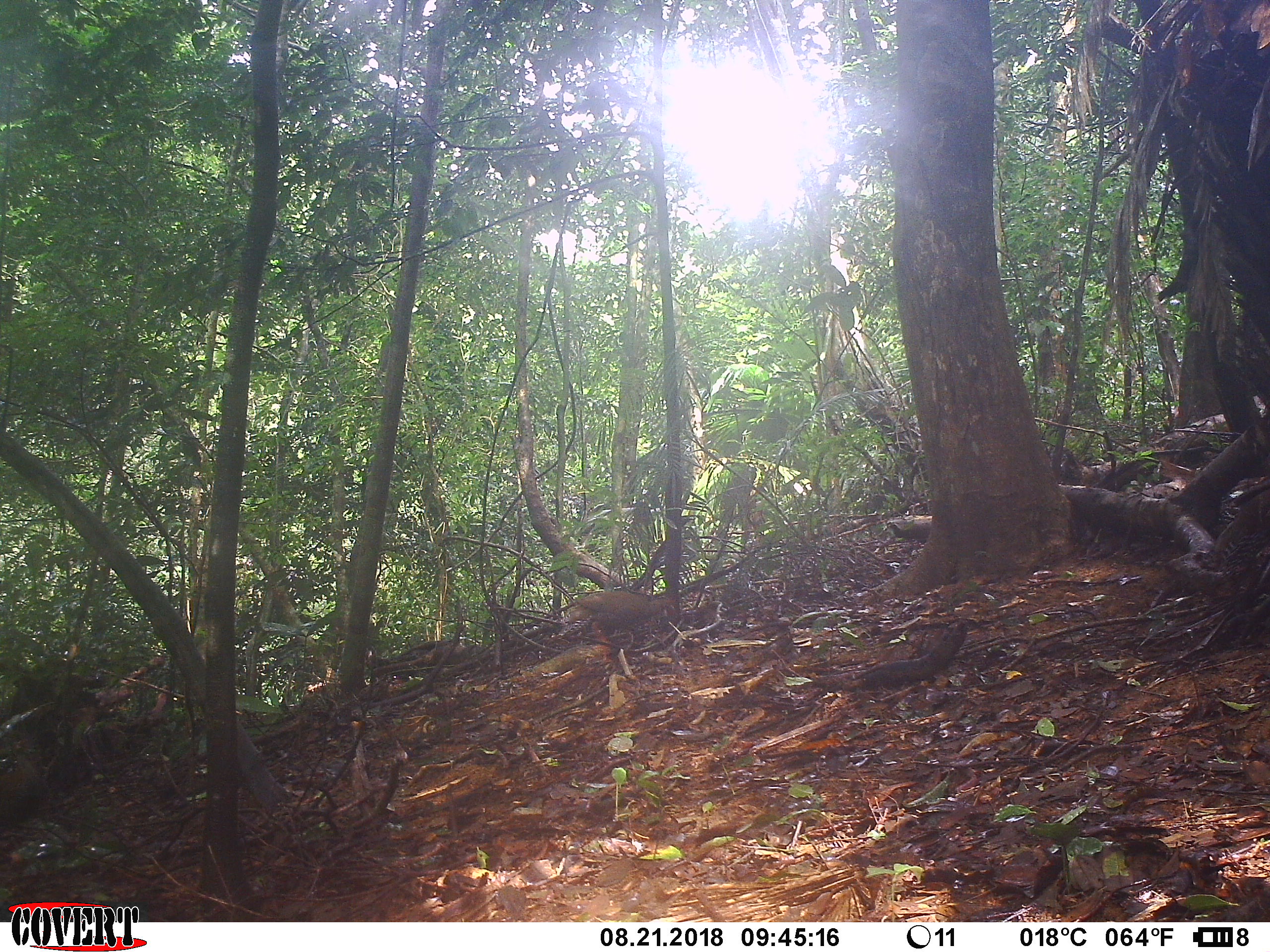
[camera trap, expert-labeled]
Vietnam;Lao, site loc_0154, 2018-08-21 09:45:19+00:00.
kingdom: Animalia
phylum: Chordata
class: Aves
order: Galliformes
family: Phasianidae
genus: Lophura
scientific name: Lophura nycthemera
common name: silver pheasant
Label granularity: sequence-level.